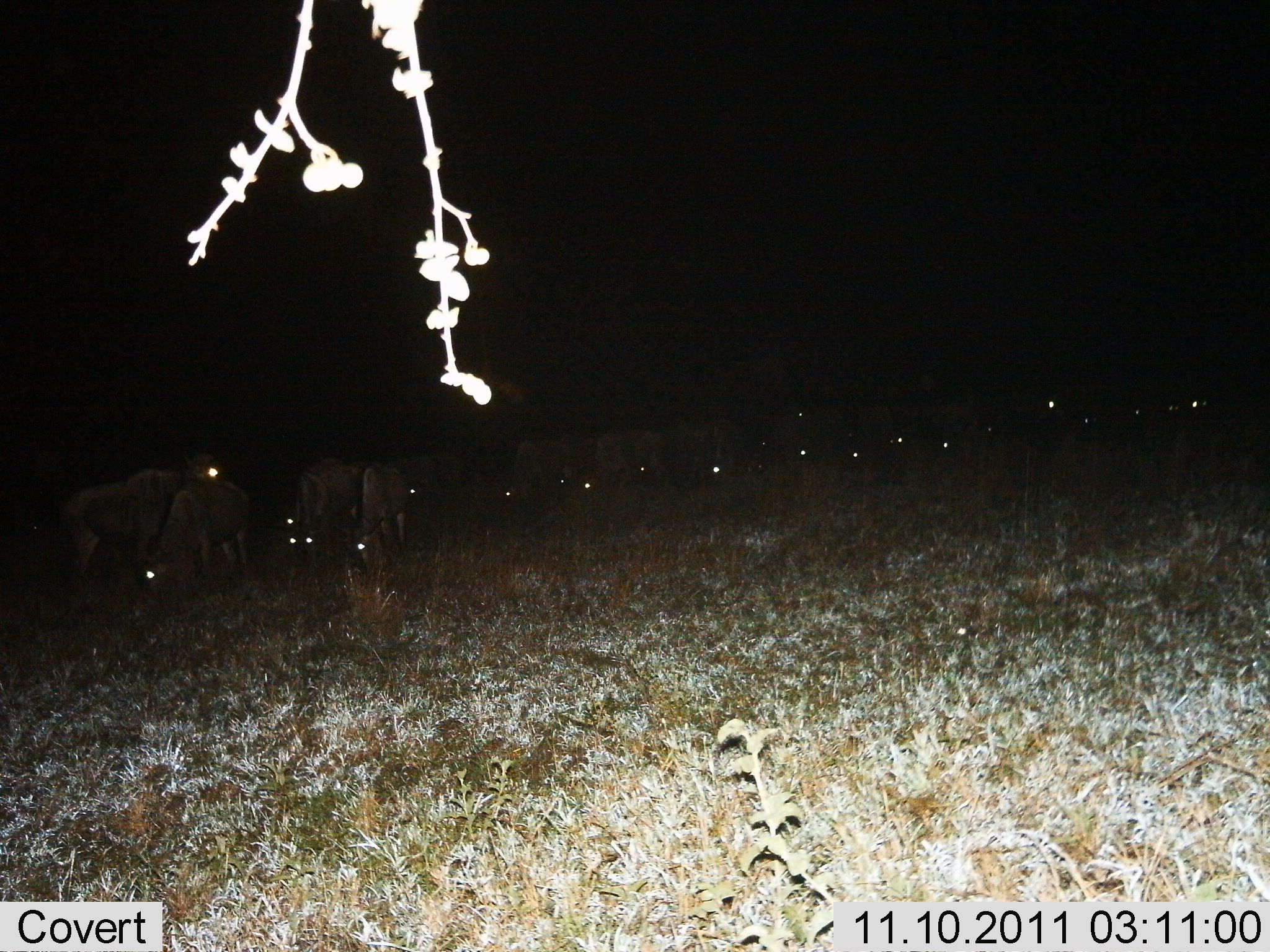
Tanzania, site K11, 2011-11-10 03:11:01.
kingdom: Animalia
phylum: Chordata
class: Mammalia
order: Artiodactyla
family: Bovidae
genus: Connochaetes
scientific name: Connochaetes taurinus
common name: blue wildebeest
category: wildebeest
Wildebeest (blue wildebeest) (Connochaetes taurinus), count 11-50. Behavior (volunteer vote fractions): standing 45%, resting 0%, moving 0%, interacting 9%. Young present (vote fraction): 0%. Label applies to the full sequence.